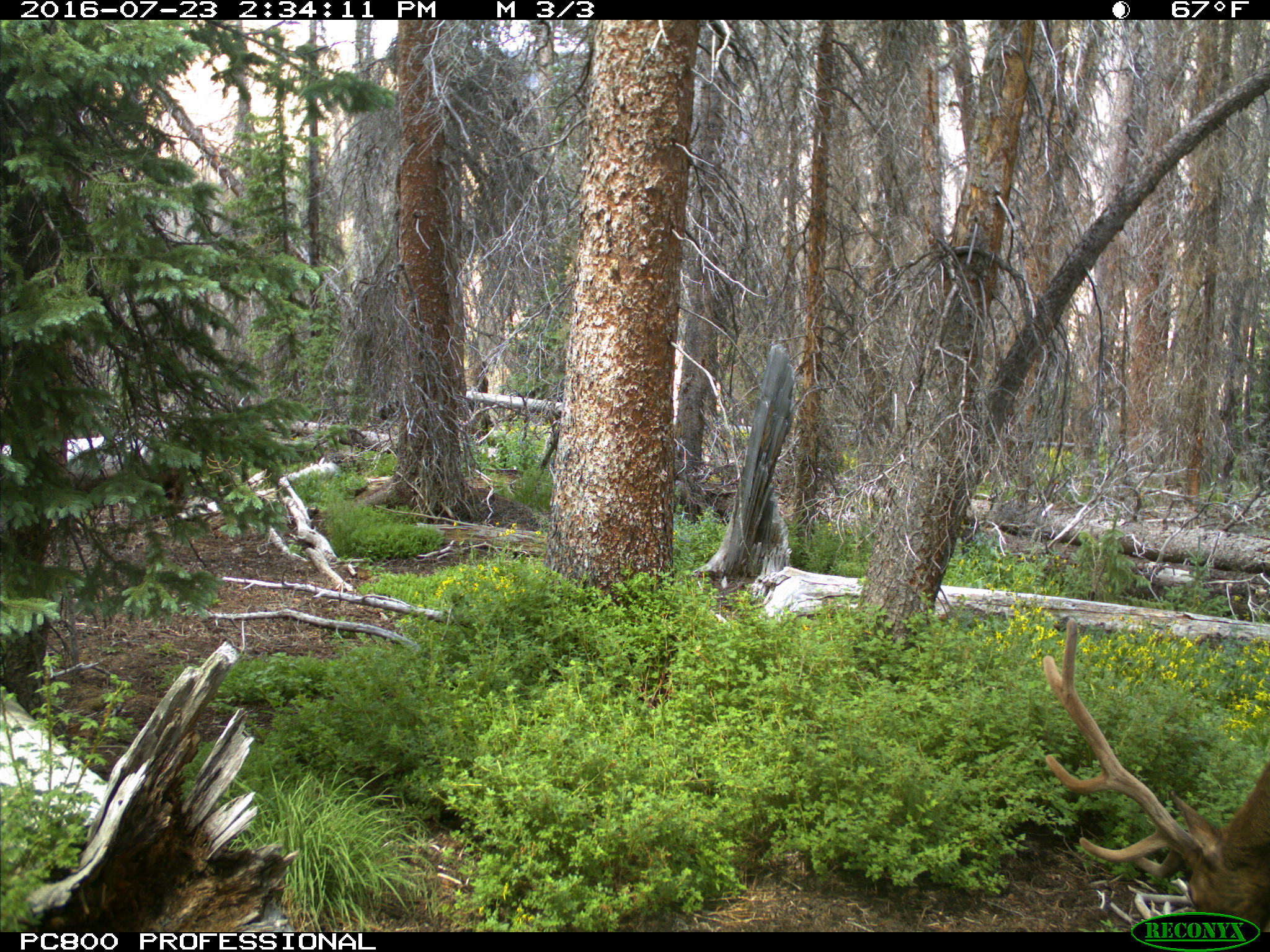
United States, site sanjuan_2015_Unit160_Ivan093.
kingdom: Animalia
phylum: Chordata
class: Mammalia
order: Artiodactyla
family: Cervidae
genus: Cervus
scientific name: Cervus elaphus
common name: red deer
Cervus elaphus (red deer).